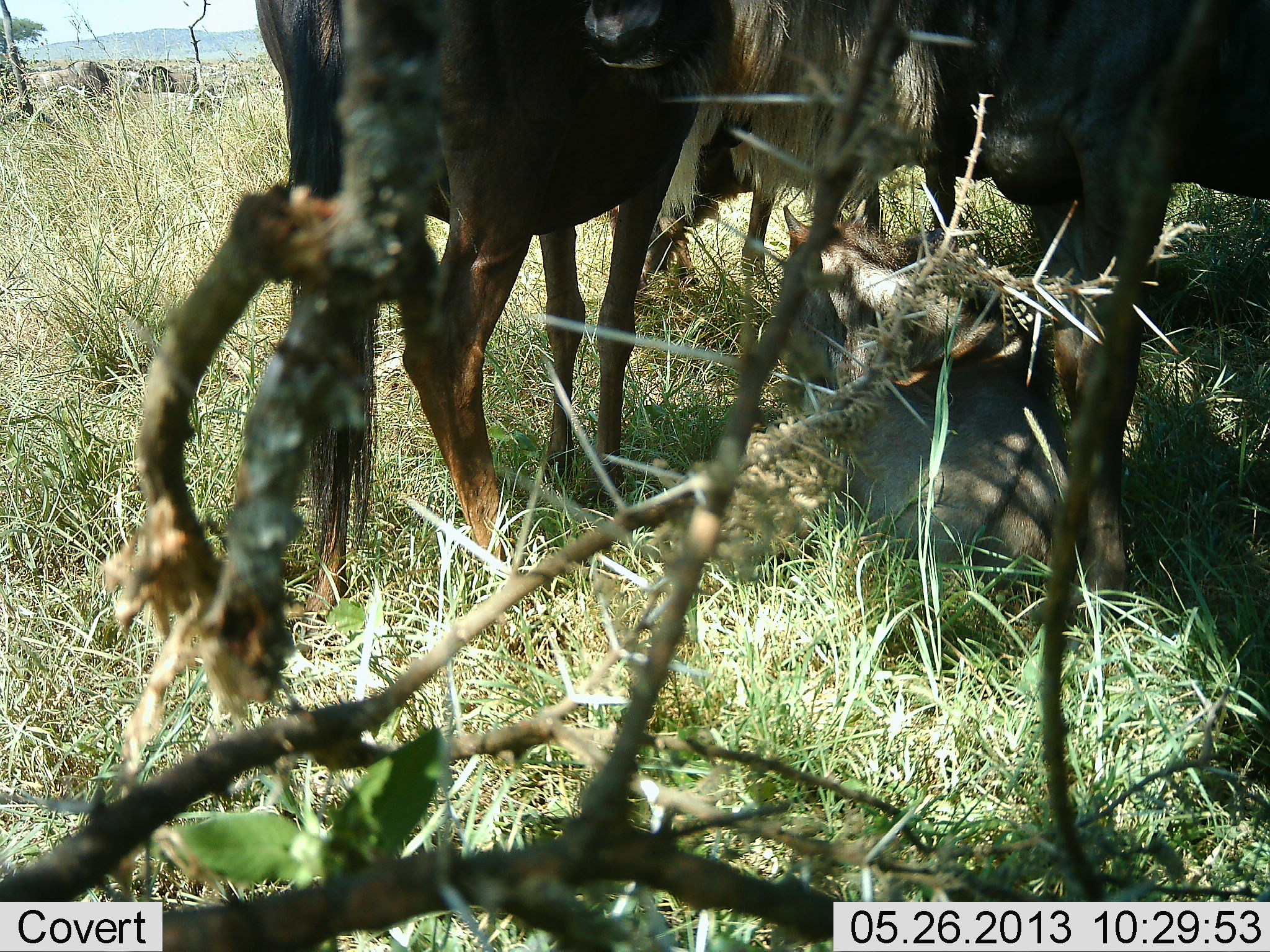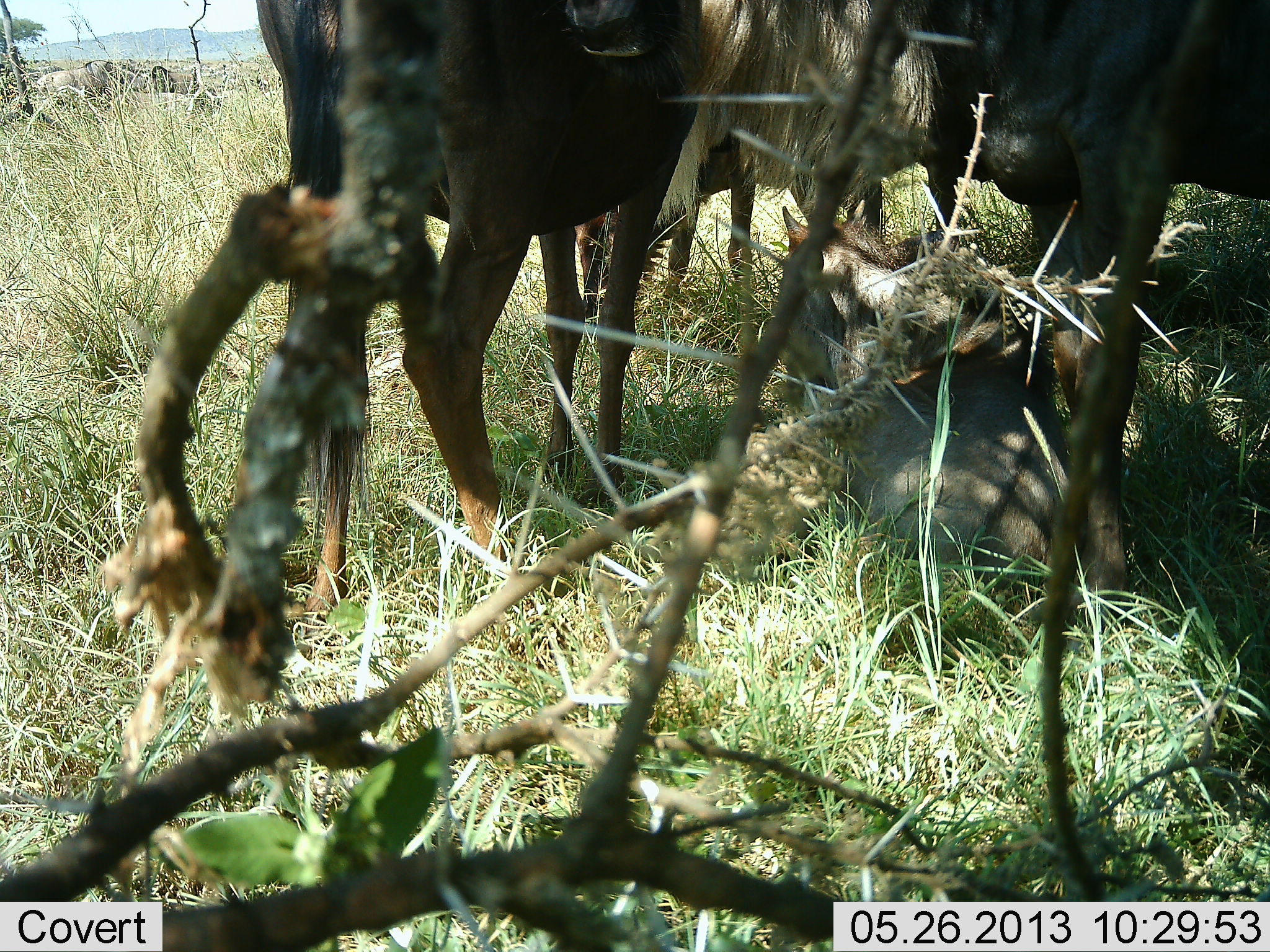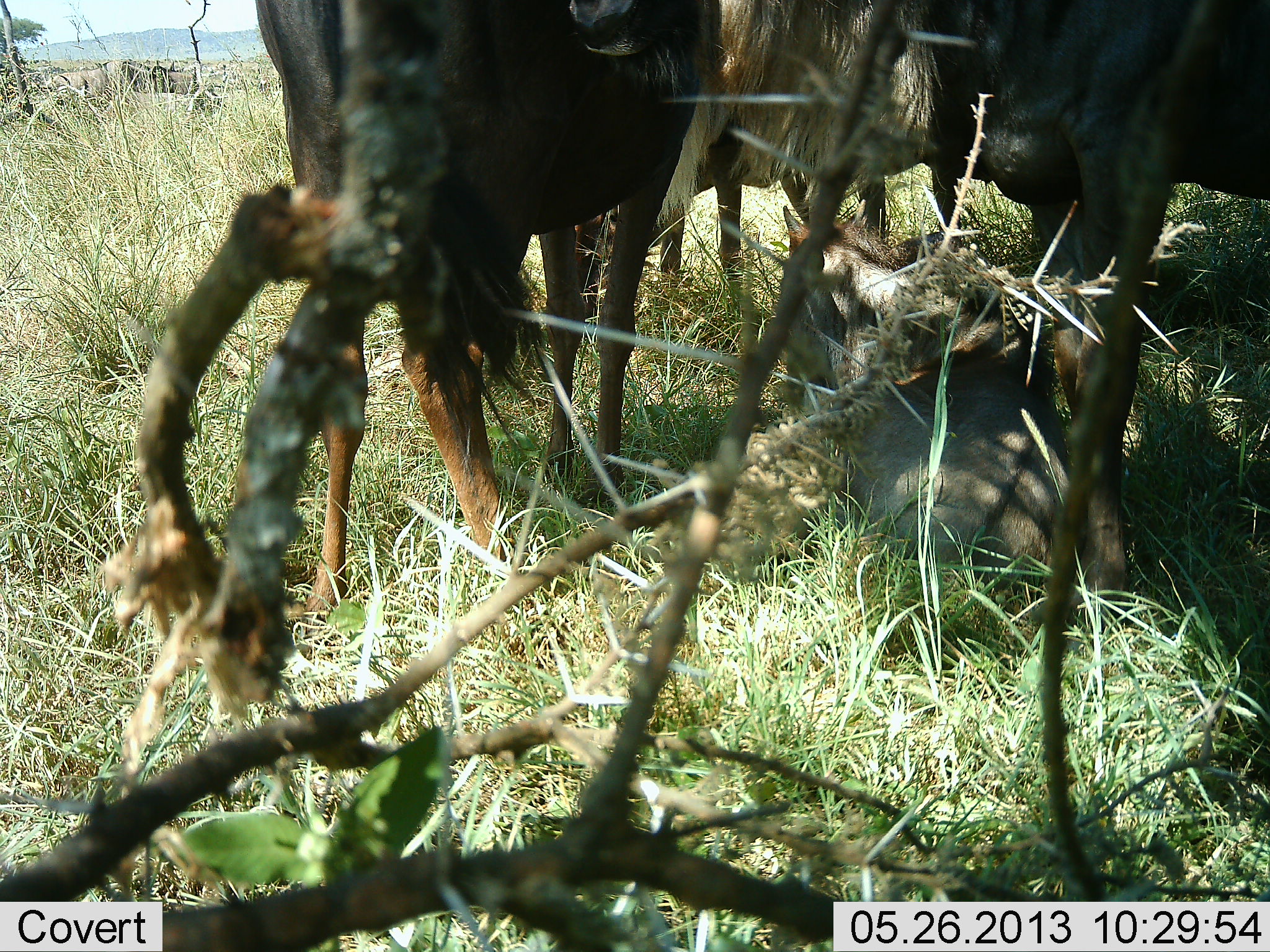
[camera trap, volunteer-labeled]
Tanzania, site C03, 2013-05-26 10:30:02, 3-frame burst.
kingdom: Animalia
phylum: Chordata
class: Mammalia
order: Artiodactyla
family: Bovidae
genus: Connochaetes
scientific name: Connochaetes taurinus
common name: blue wildebeest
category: wildebeest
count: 4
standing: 100%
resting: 40%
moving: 40%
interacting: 0%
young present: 30%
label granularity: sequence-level